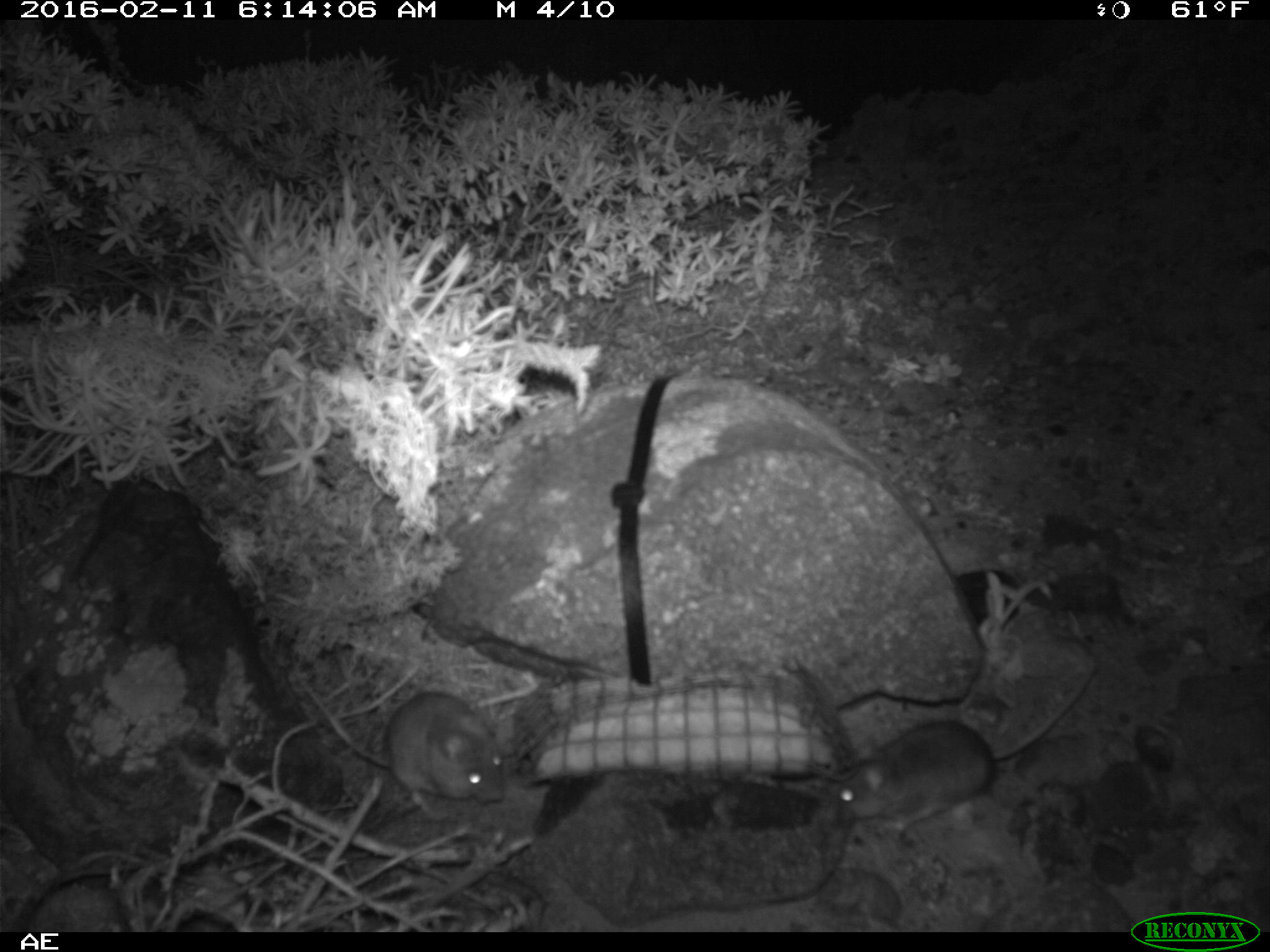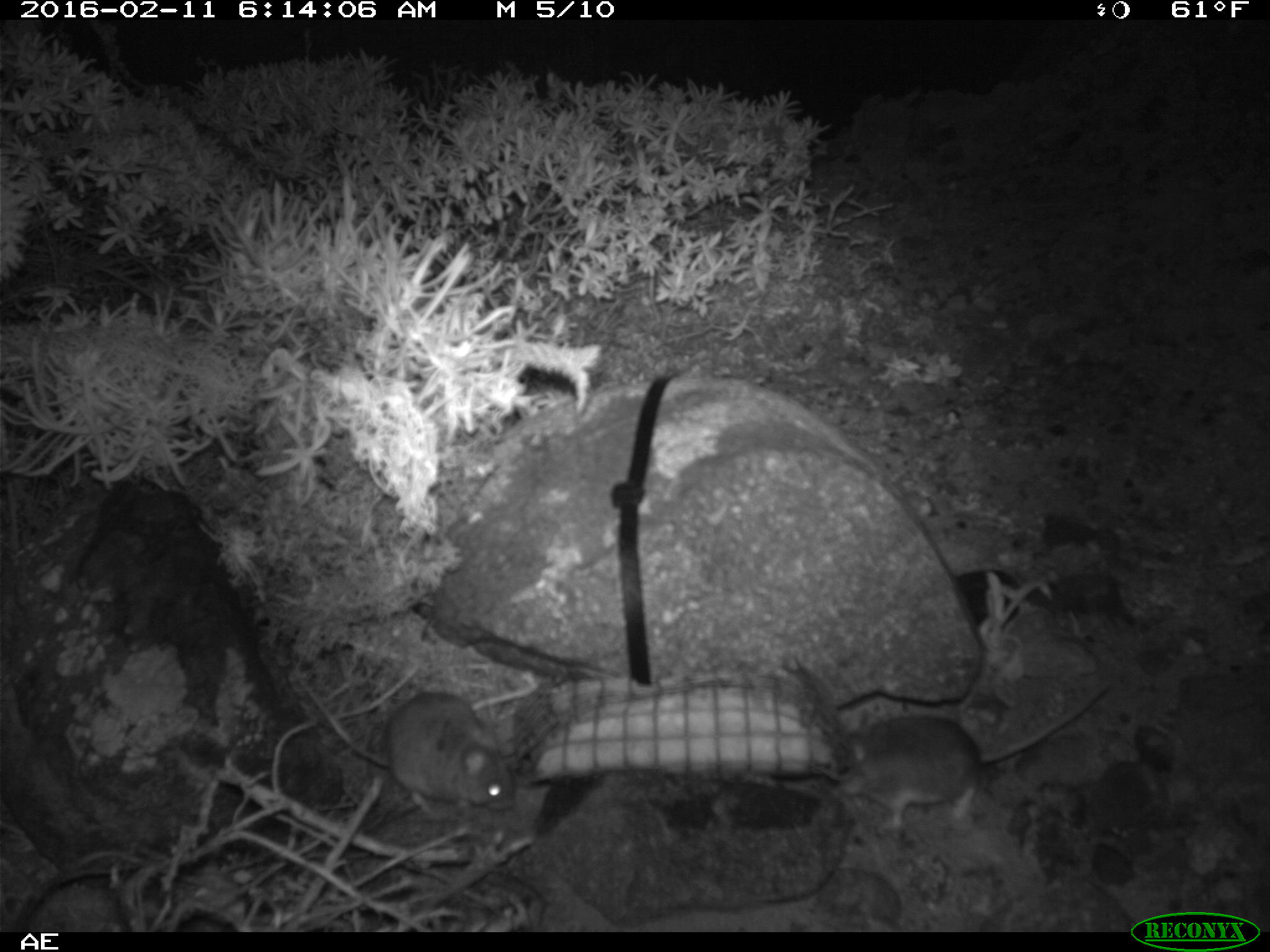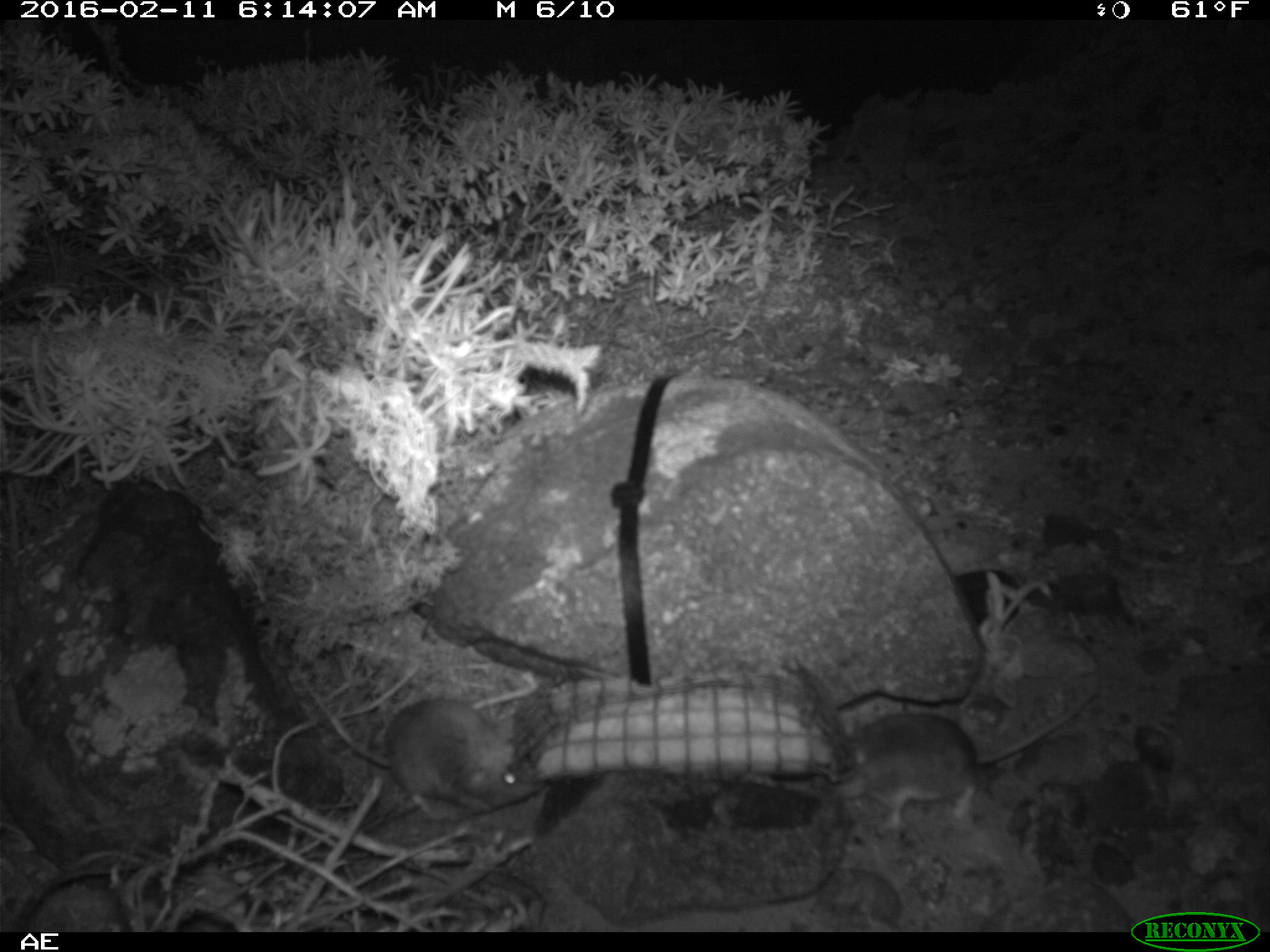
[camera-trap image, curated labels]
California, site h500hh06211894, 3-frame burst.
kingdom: Animalia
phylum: Chordata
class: Mammalia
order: Rodentia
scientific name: Rodentia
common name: rodent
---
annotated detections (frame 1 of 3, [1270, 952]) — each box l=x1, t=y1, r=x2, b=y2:
rodent: l=833, t=657, r=1098, b=834; l=384, t=689, r=505, b=811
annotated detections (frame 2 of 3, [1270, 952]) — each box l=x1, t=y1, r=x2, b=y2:
rodent: l=835, t=684, r=1109, b=841; l=286, t=661, r=517, b=822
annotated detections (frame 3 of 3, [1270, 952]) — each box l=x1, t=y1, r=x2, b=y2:
rodent: l=831, t=685, r=1096, b=828; l=351, t=697, r=544, b=813